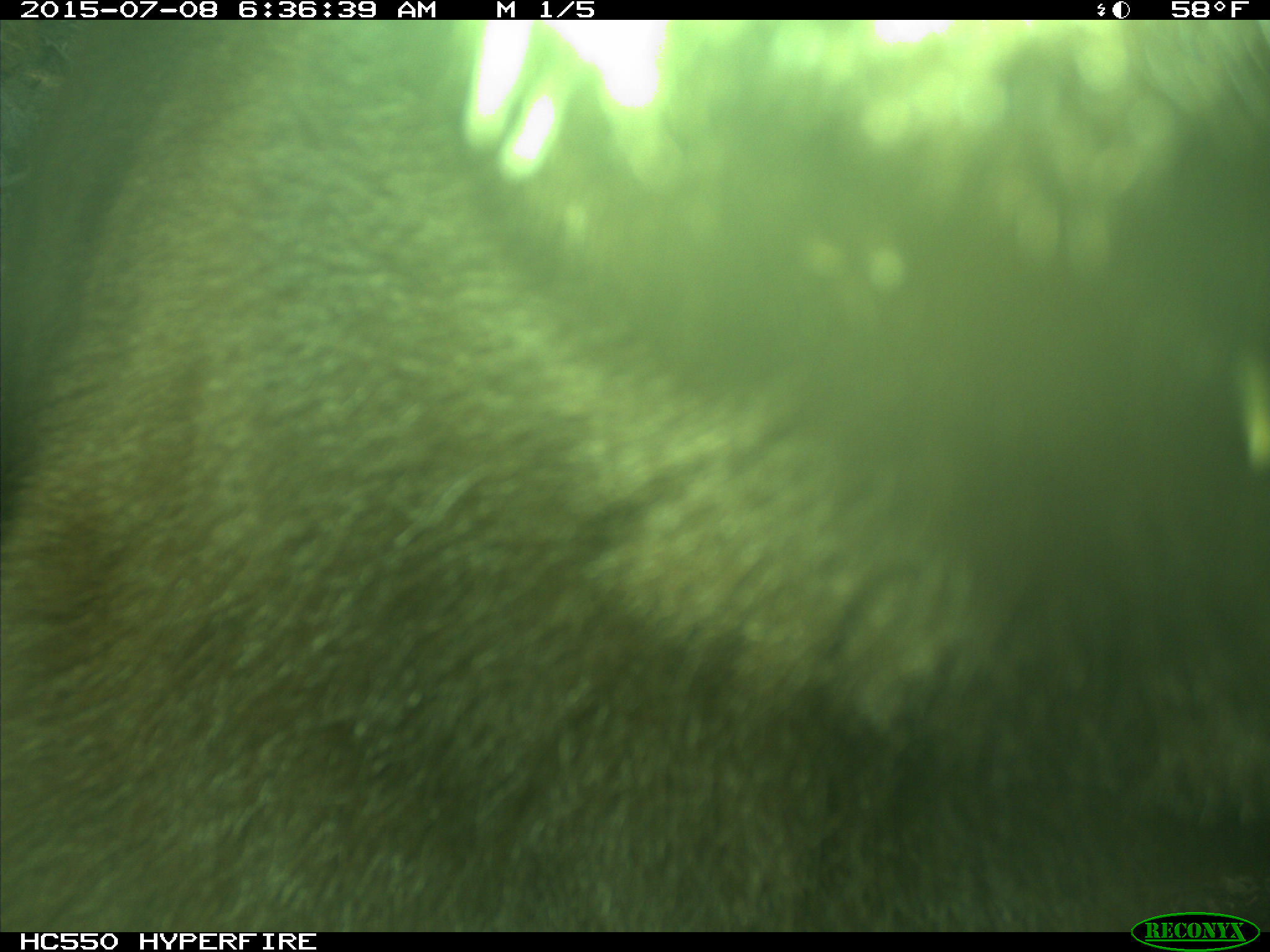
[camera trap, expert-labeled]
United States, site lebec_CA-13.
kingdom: Animalia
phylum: Chordata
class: Mammalia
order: Carnivora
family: Ursidae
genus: Ursus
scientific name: Ursus americanus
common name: american black bear